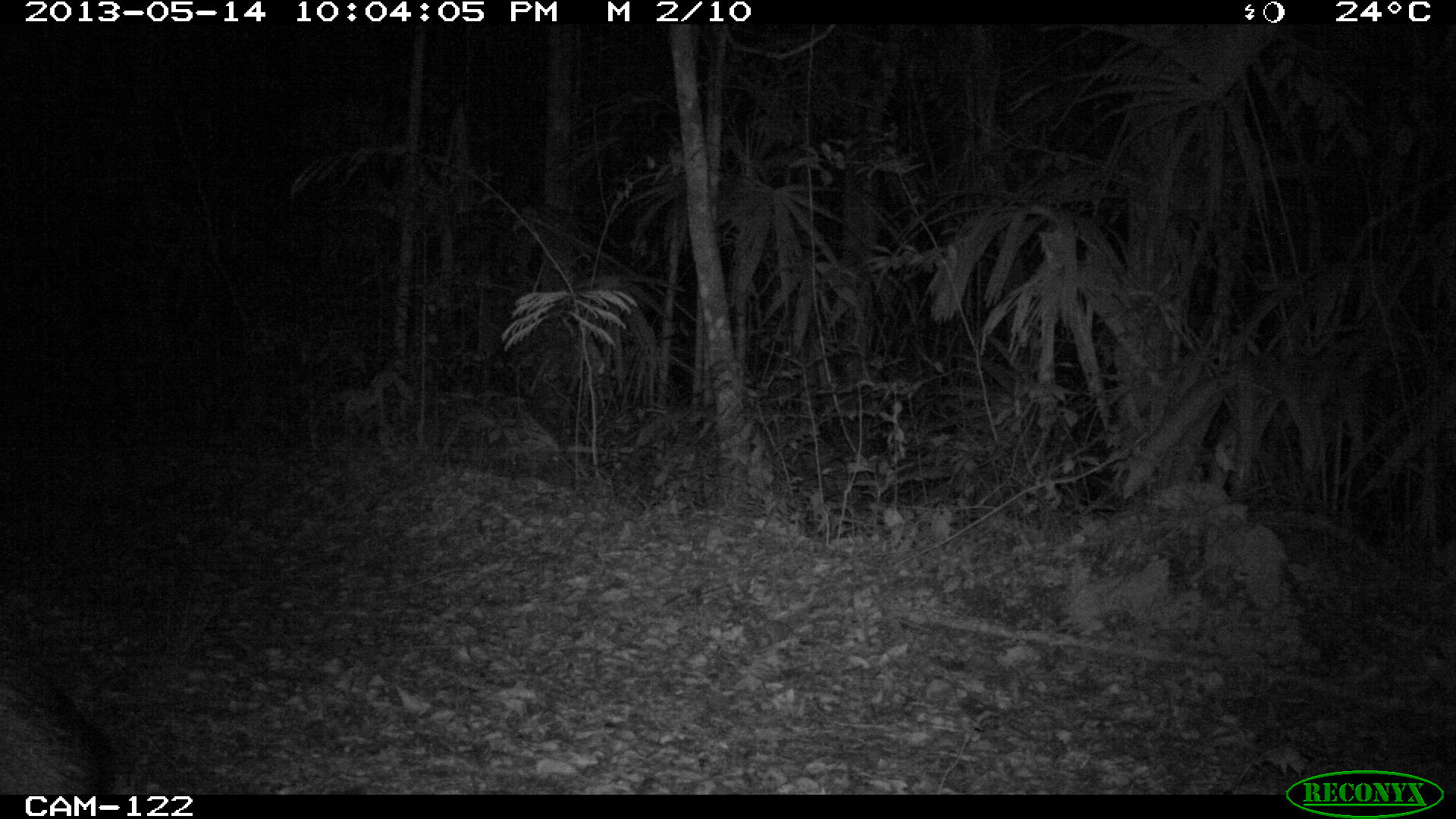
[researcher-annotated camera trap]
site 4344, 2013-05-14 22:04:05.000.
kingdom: Animalia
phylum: Chordata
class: Mammalia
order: Artiodactyla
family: Tayassuidae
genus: Pecari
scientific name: Pecari tajacu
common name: collared peccary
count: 9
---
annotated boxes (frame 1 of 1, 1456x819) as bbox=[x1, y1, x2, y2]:
pecari tajacu: bbox=[0, 624, 118, 794]